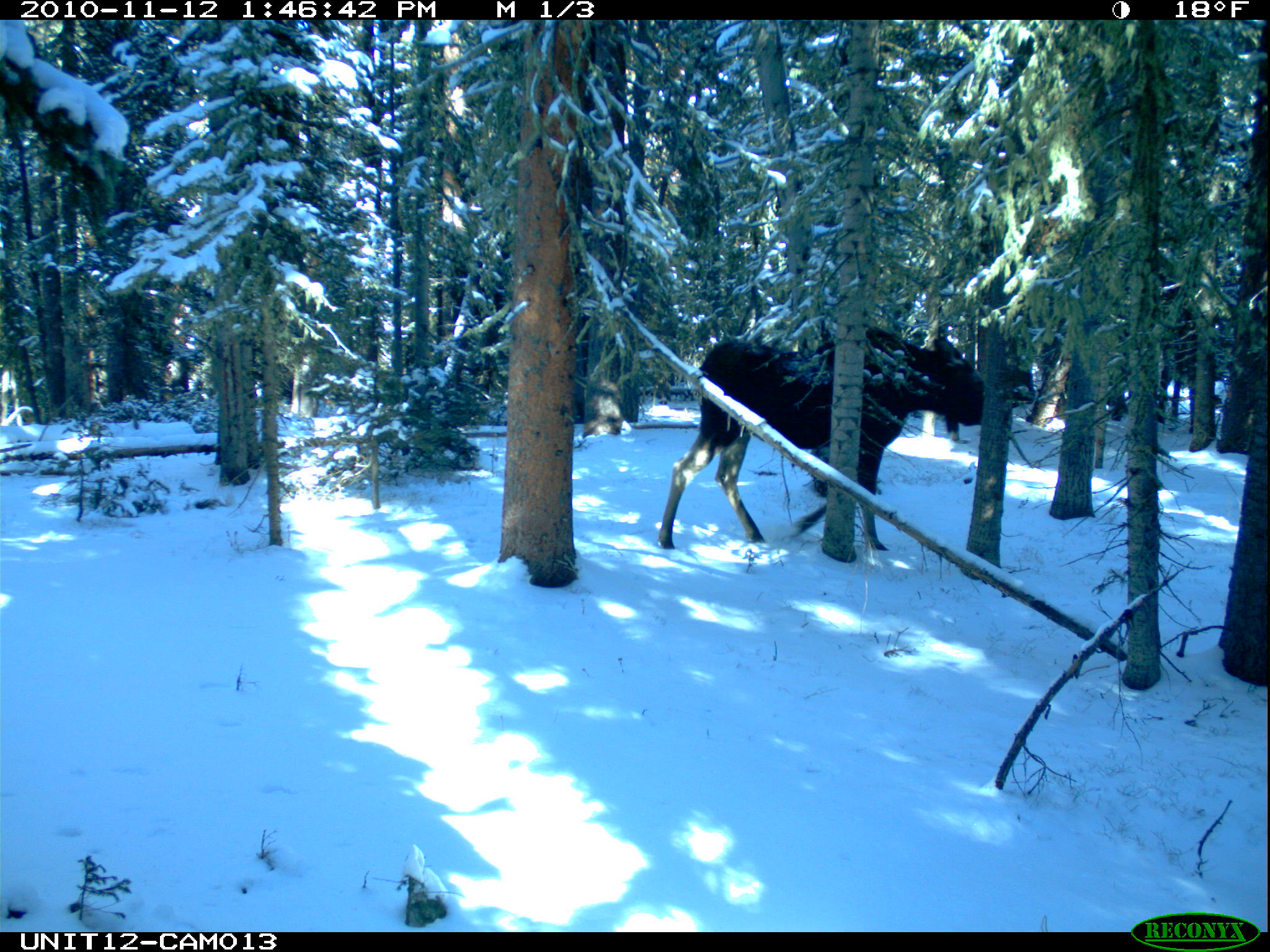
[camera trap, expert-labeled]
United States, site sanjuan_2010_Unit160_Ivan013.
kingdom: Animalia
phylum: Chordata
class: Mammalia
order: Artiodactyla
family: Cervidae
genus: Alces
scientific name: Alces alces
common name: moose